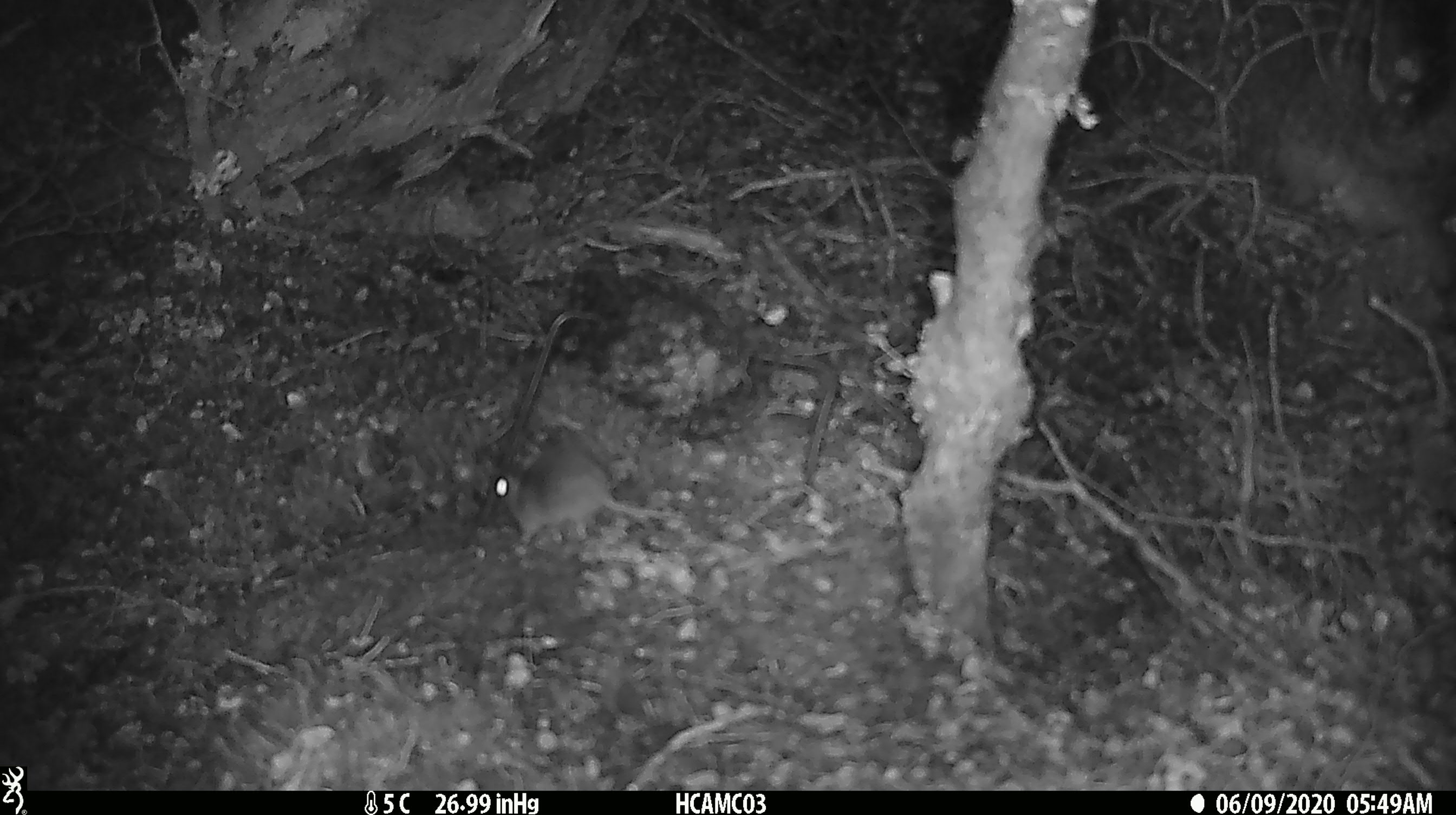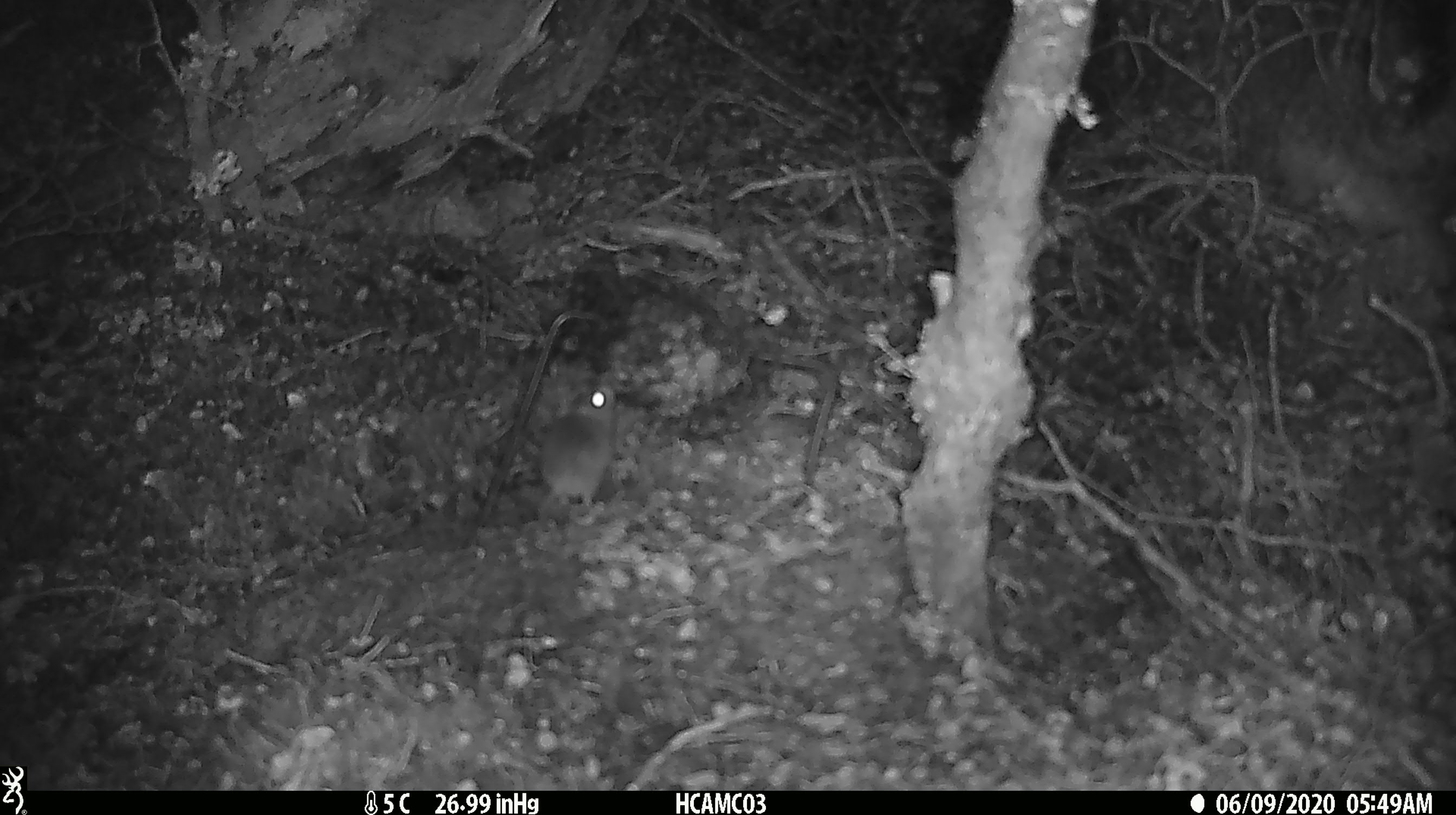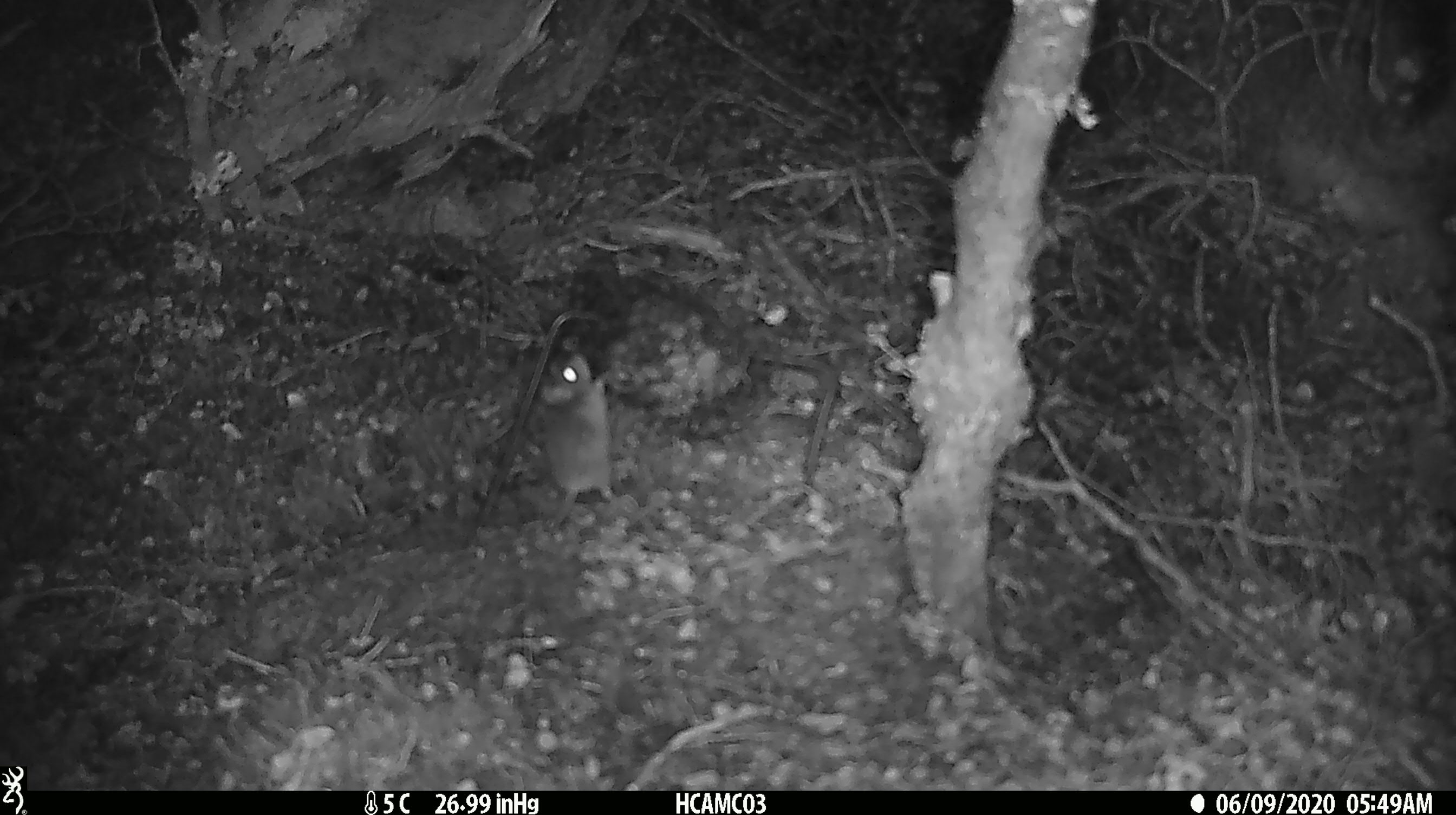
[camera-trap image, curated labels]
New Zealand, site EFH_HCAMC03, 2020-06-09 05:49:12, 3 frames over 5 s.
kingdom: Animalia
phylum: Chordata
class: Mammalia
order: Rodentia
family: Muridae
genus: Mus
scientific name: Mus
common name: mouse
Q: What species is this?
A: Mouse (Mus).